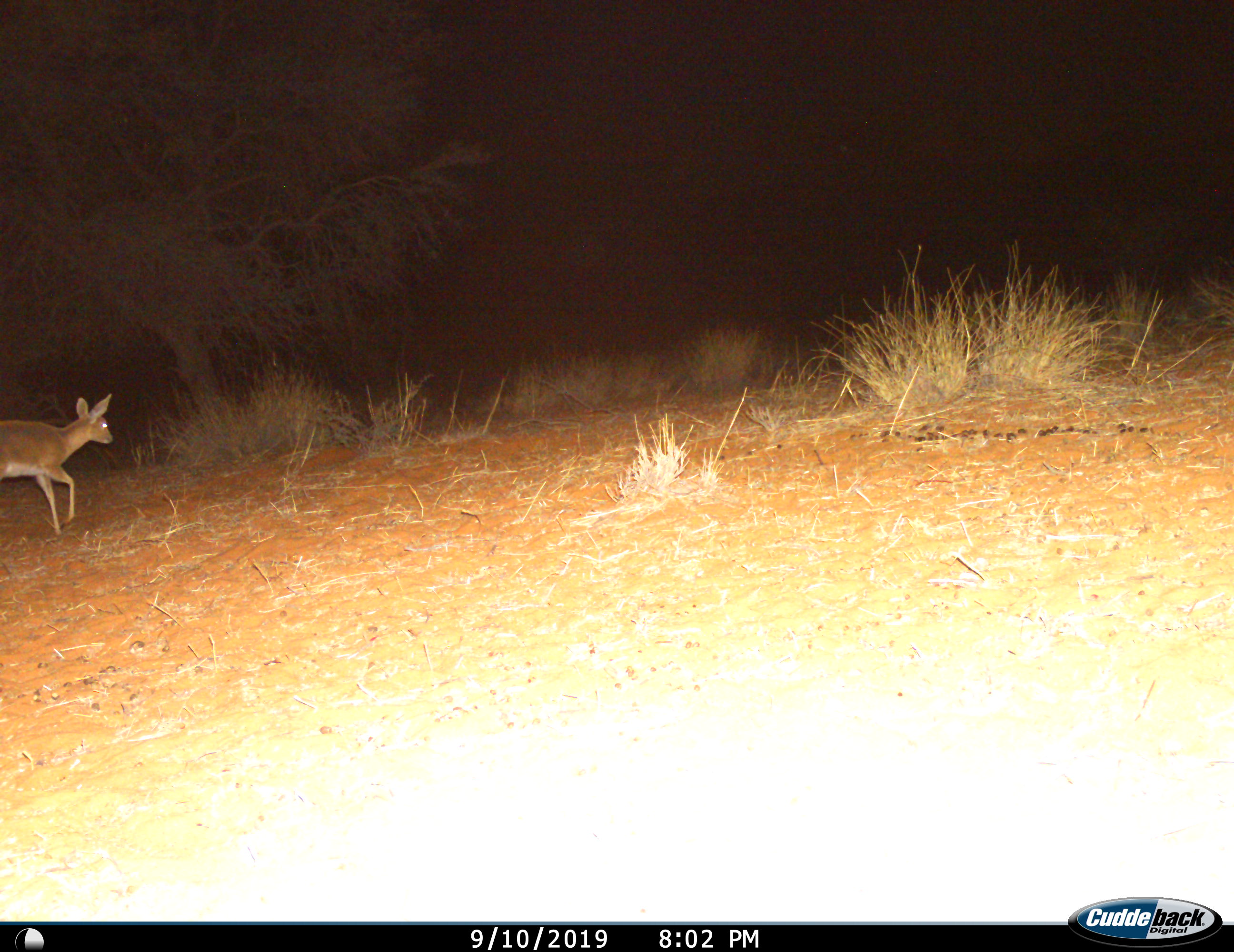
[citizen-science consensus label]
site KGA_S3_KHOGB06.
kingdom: Animalia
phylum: Chordata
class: Mammalia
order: Artiodactyla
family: Bovidae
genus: Raphicerus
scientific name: Raphicerus campestris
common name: steenbok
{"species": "steenbok (Raphicerus campestris)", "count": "1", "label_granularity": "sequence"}